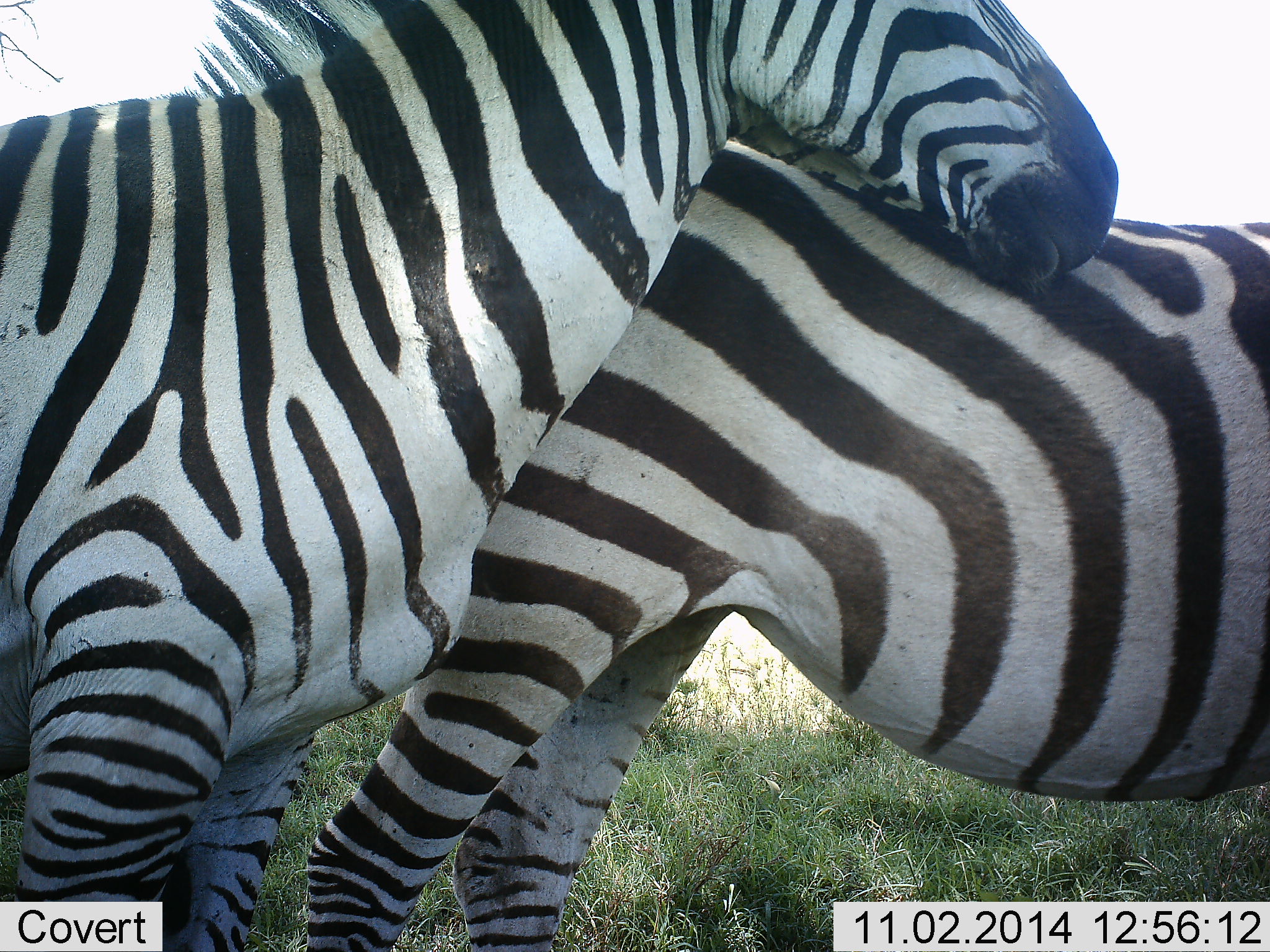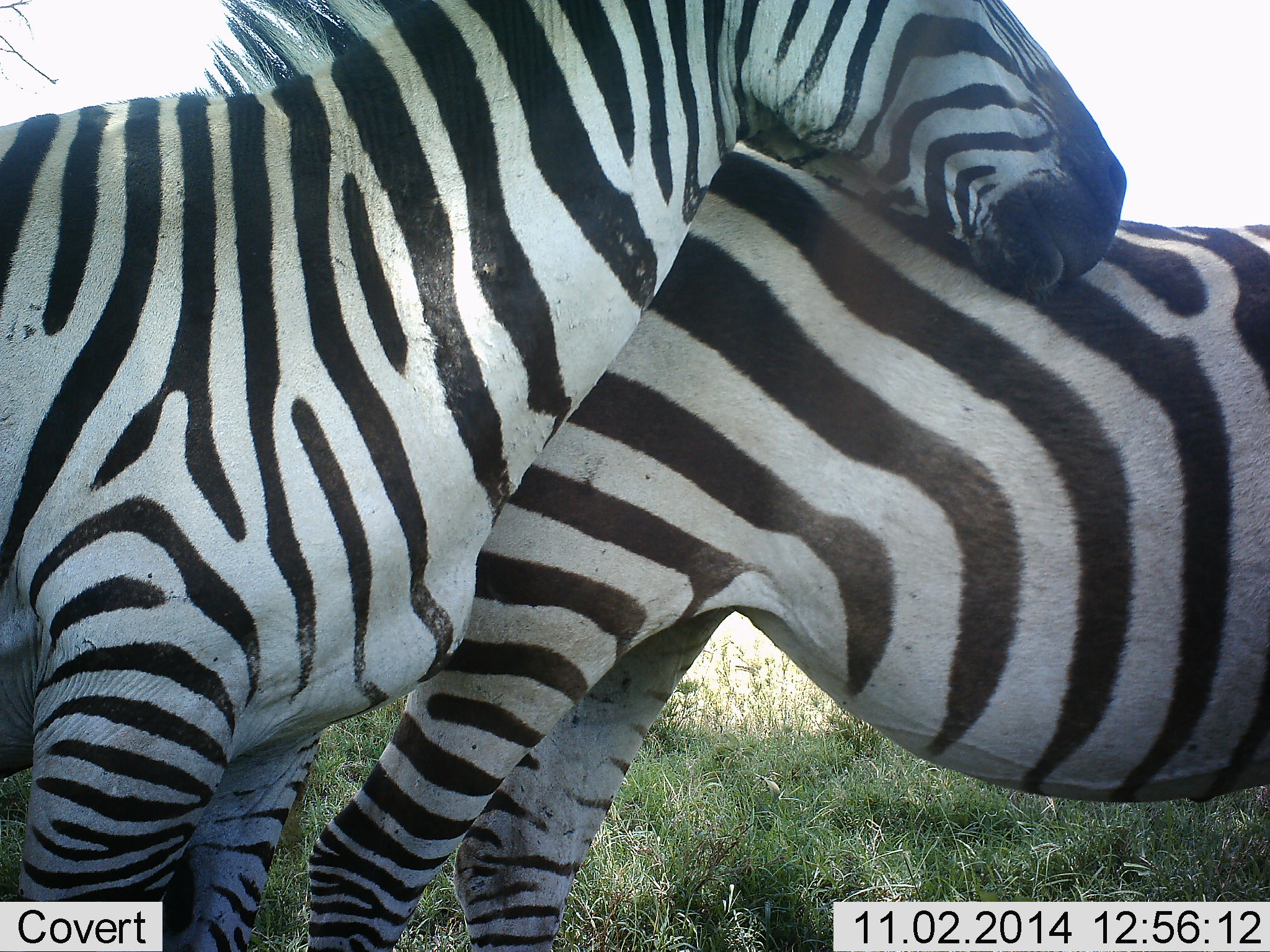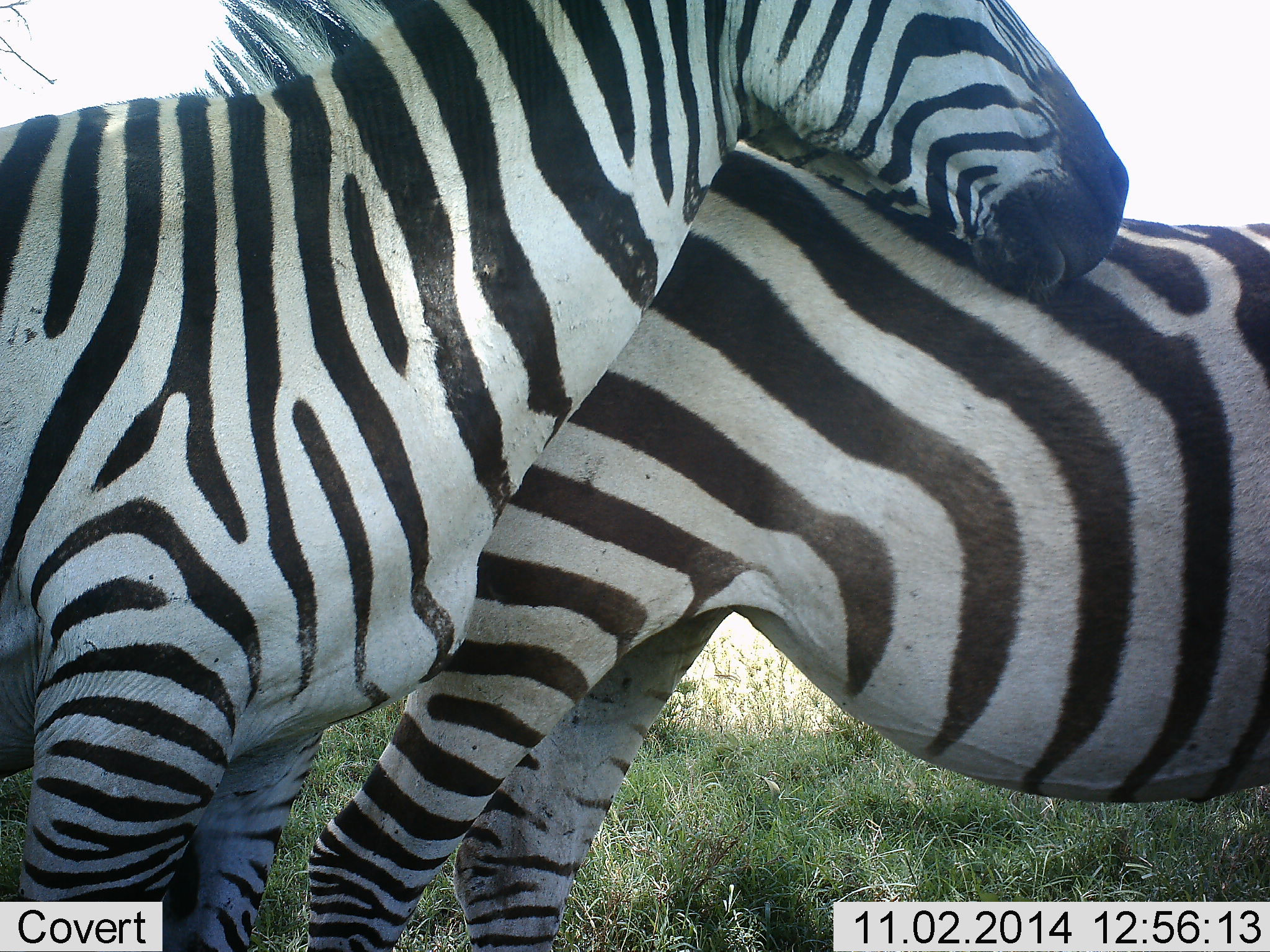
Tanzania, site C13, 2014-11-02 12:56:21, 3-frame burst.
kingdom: Animalia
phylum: Chordata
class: Mammalia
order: Perissodactyla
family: Equidae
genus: Equus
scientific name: Equus quagga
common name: plains zebra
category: zebra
Zebra (plains zebra) (Equus quagga), count 2. Behavior (volunteer vote fractions): standing 80%, resting 0%, moving 0%, interacting 40%. Young present (vote fraction): 0%. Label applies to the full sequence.